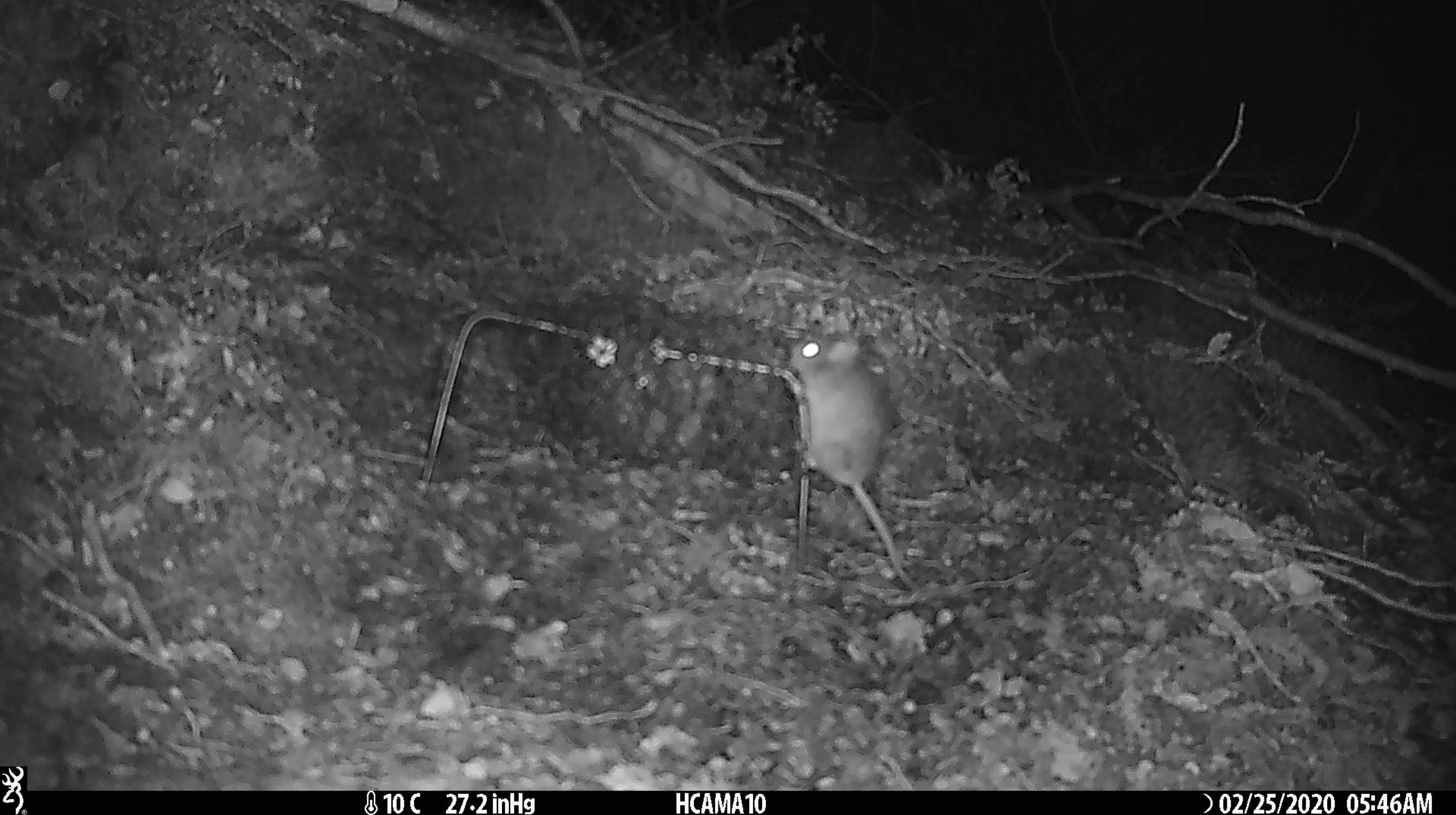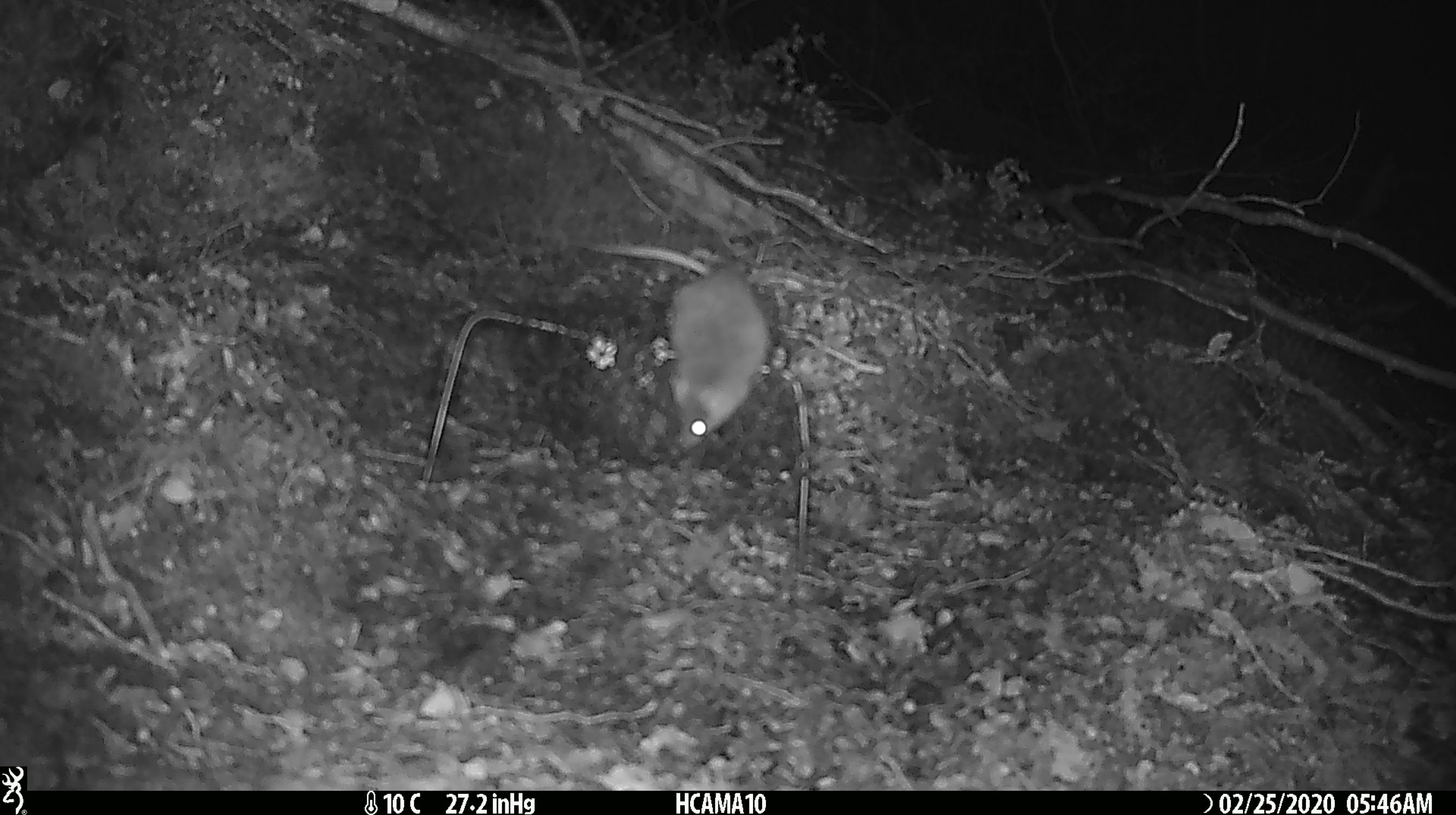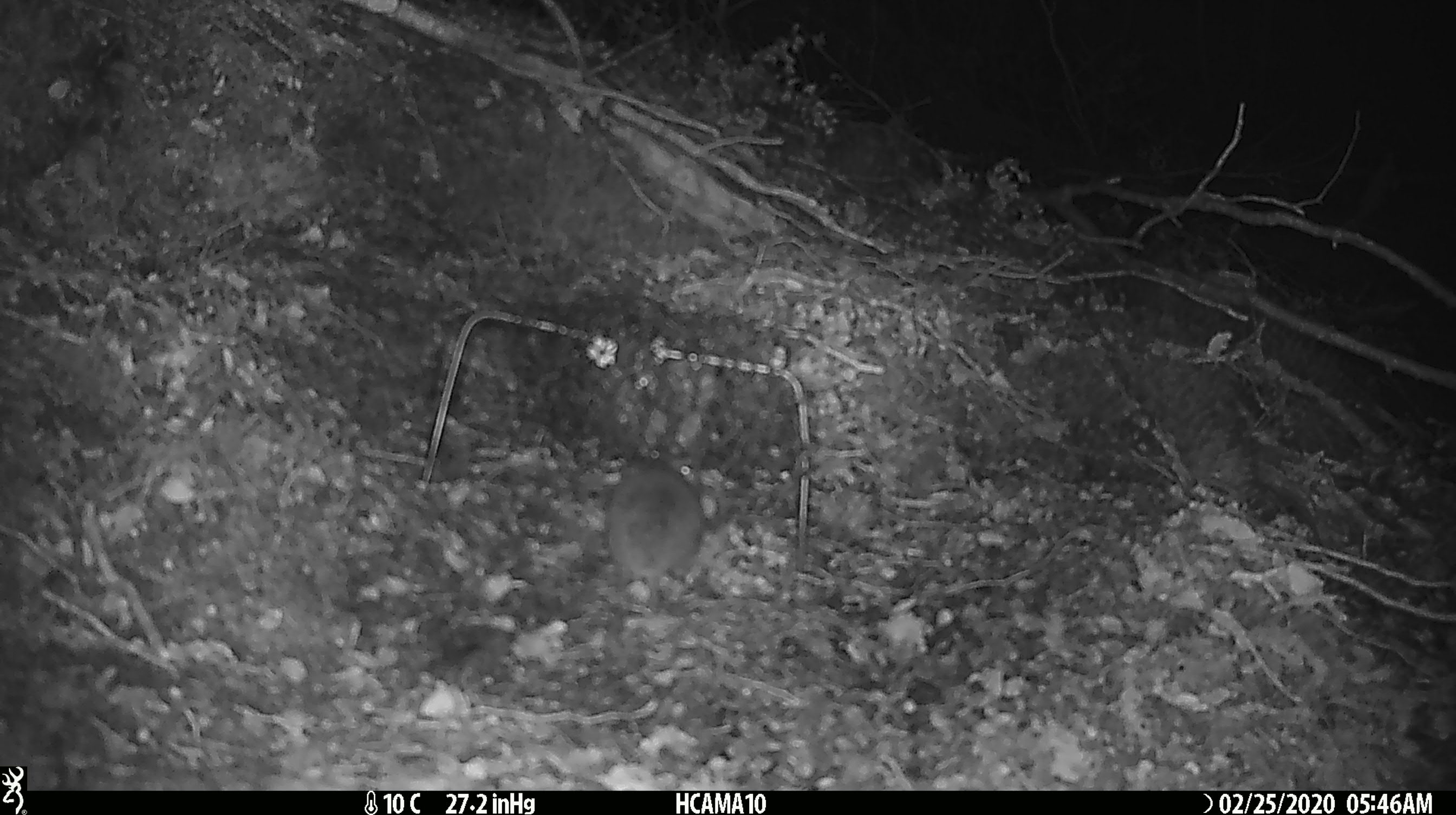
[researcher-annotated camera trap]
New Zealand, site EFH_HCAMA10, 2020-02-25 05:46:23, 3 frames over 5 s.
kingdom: Animalia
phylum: Chordata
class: Mammalia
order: Rodentia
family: Muridae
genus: Mus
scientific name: Mus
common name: mouse